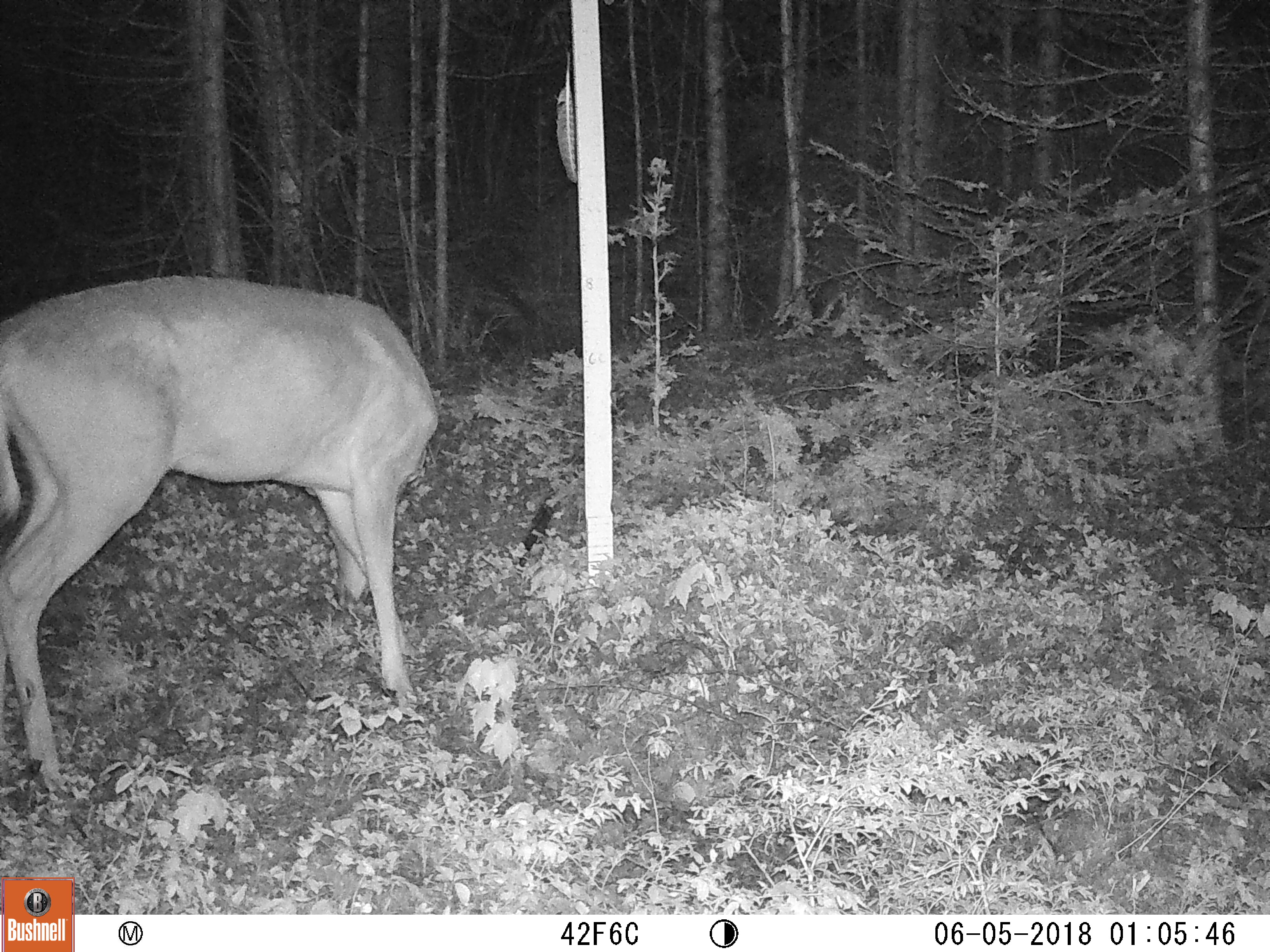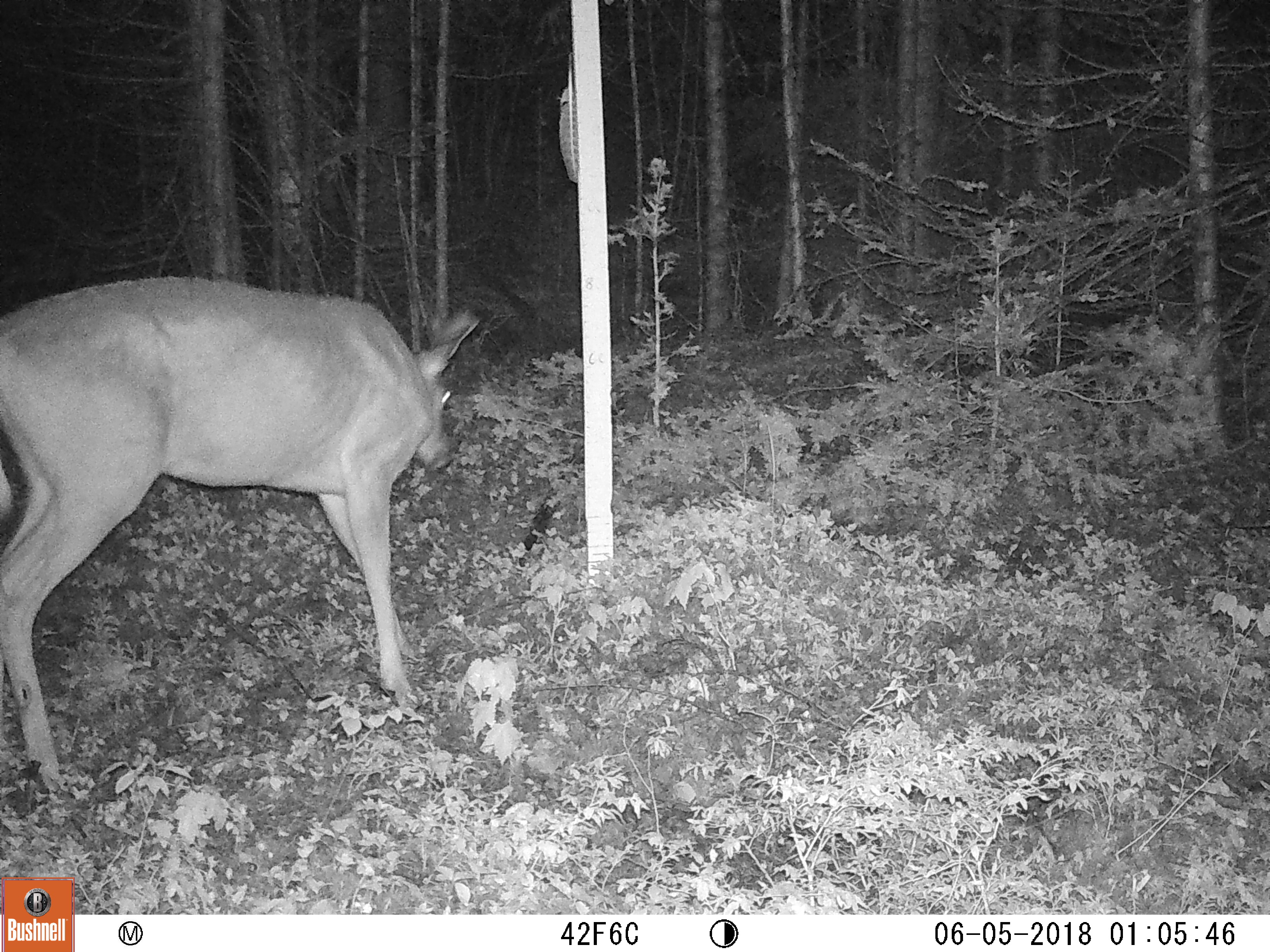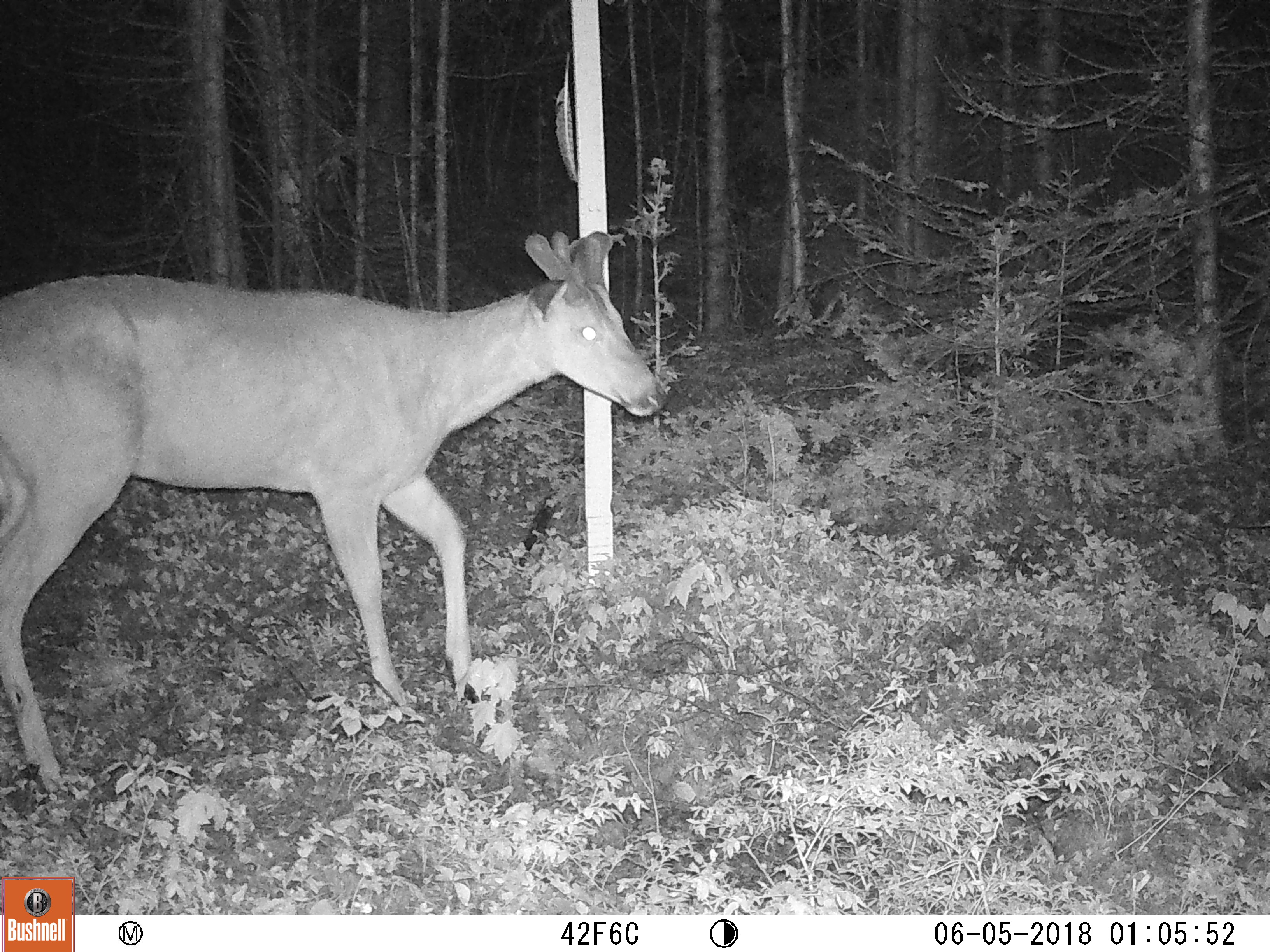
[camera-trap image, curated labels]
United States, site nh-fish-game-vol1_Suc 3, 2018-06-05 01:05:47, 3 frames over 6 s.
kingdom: Animalia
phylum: Chordata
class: Mammalia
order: Artiodactyla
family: Cervidae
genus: Odocoileus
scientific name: Odocoileus virginianus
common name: white-tailed deer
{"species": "white-tailed deer (Odocoileus virginianus)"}